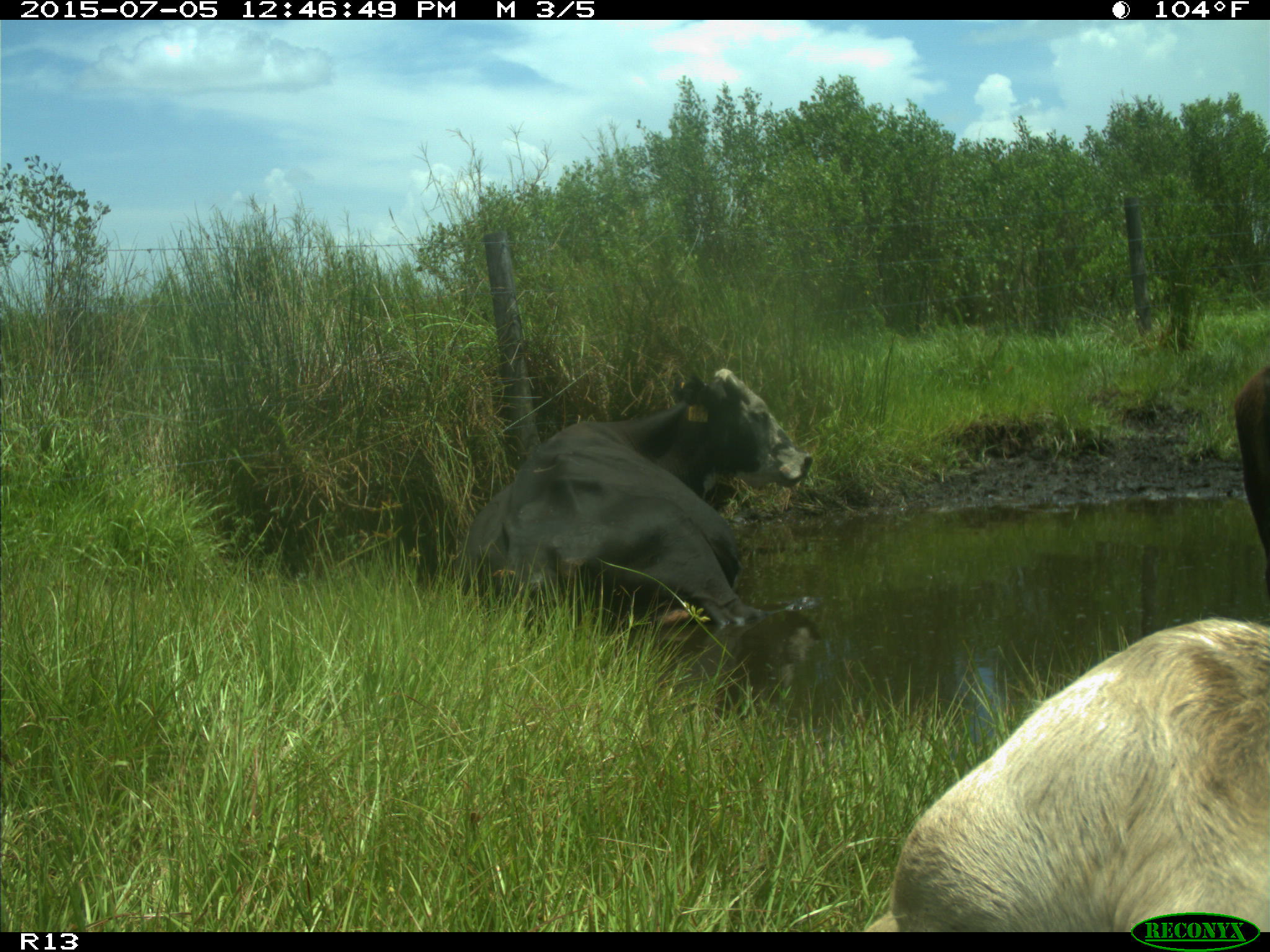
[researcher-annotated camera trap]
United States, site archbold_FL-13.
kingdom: Animalia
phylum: Chordata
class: Mammalia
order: Artiodactyla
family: Bovidae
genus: Bos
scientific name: Bos taurus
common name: domestic cow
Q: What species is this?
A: Bos taurus (domestic cow).